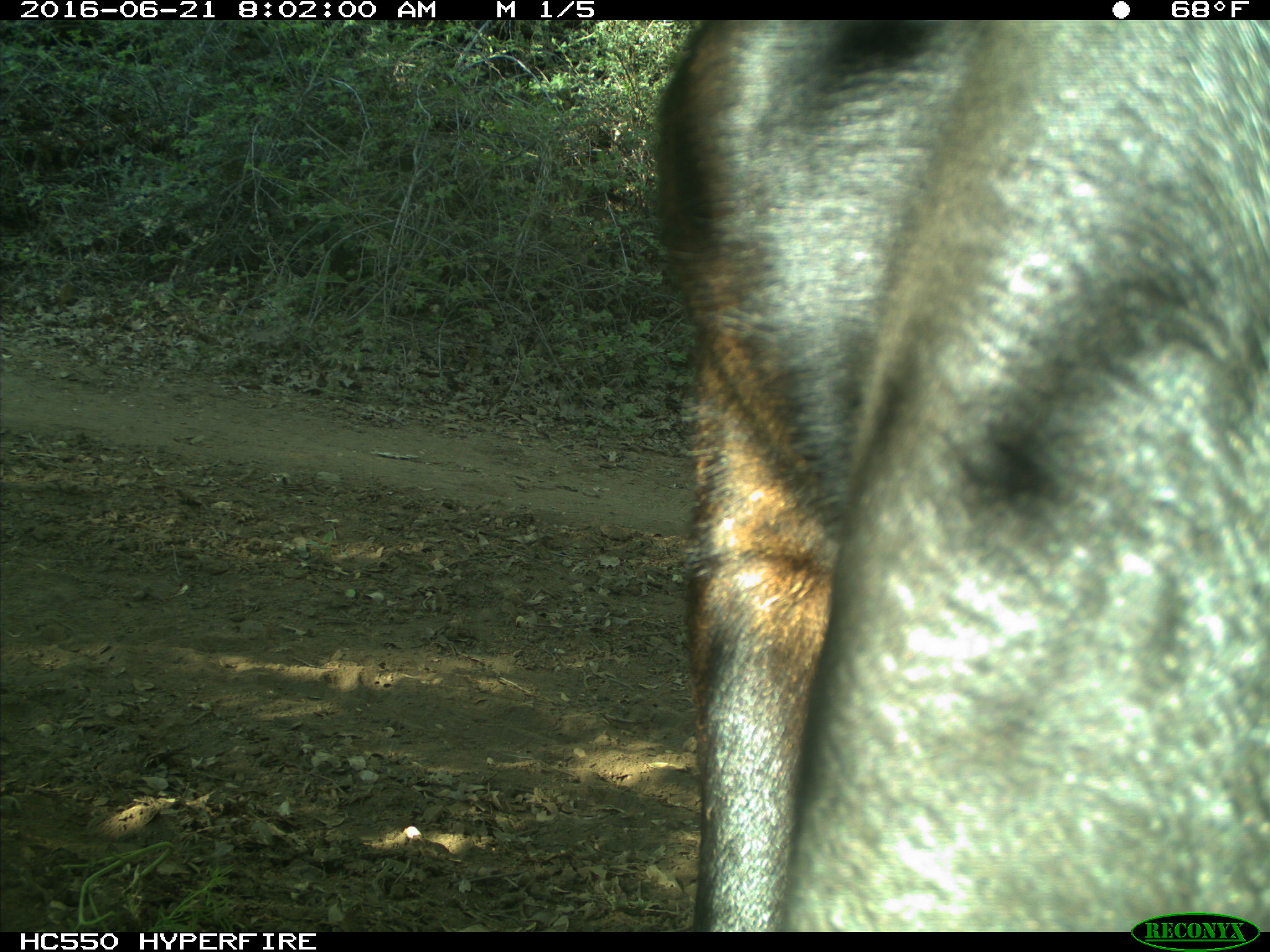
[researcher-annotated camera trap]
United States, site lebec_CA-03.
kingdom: Animalia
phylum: Chordata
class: Mammalia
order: Artiodactyla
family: Bovidae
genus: Bos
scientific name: Bos taurus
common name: domestic cow